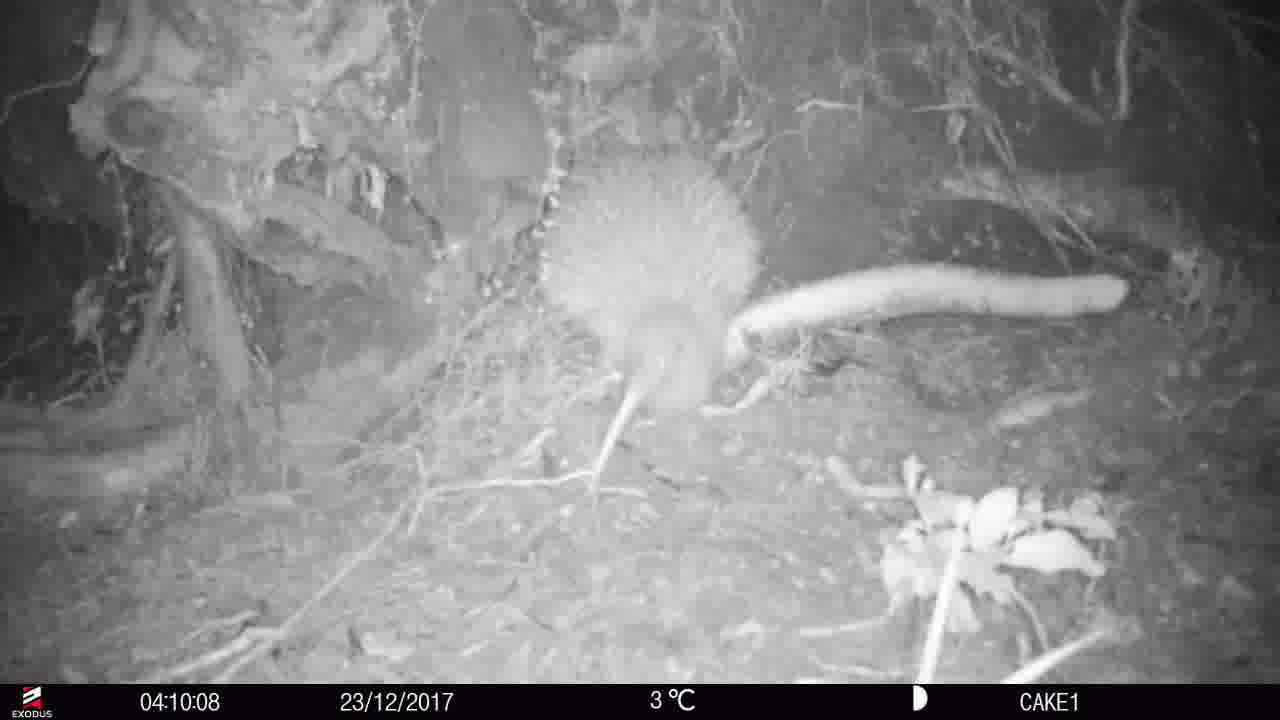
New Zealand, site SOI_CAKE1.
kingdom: Animalia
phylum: Chordata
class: Aves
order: Apterygiformes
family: Apterygidae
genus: Apteryx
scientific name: Apteryx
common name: kiwi